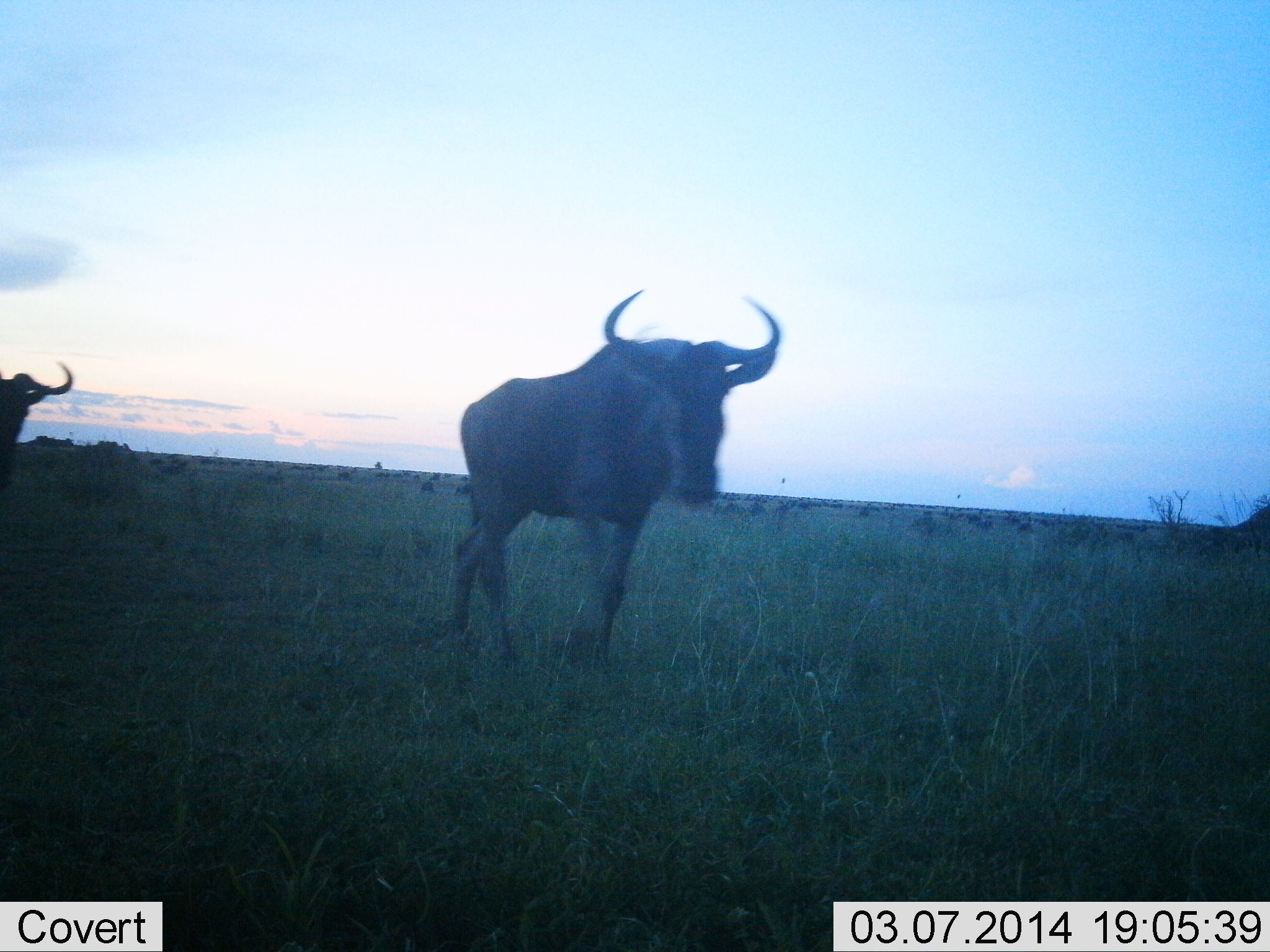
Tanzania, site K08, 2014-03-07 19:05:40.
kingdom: Animalia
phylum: Chordata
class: Mammalia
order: Artiodactyla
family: Bovidae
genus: Connochaetes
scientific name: Connochaetes taurinus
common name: blue wildebeest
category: wildebeest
Wildebeest (blue wildebeest) (Connochaetes taurinus), count 2. Behavior (volunteer vote fractions): standing 40%, resting 0%, moving 80%, interacting 0%. Young present (vote fraction): 0%. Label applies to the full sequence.